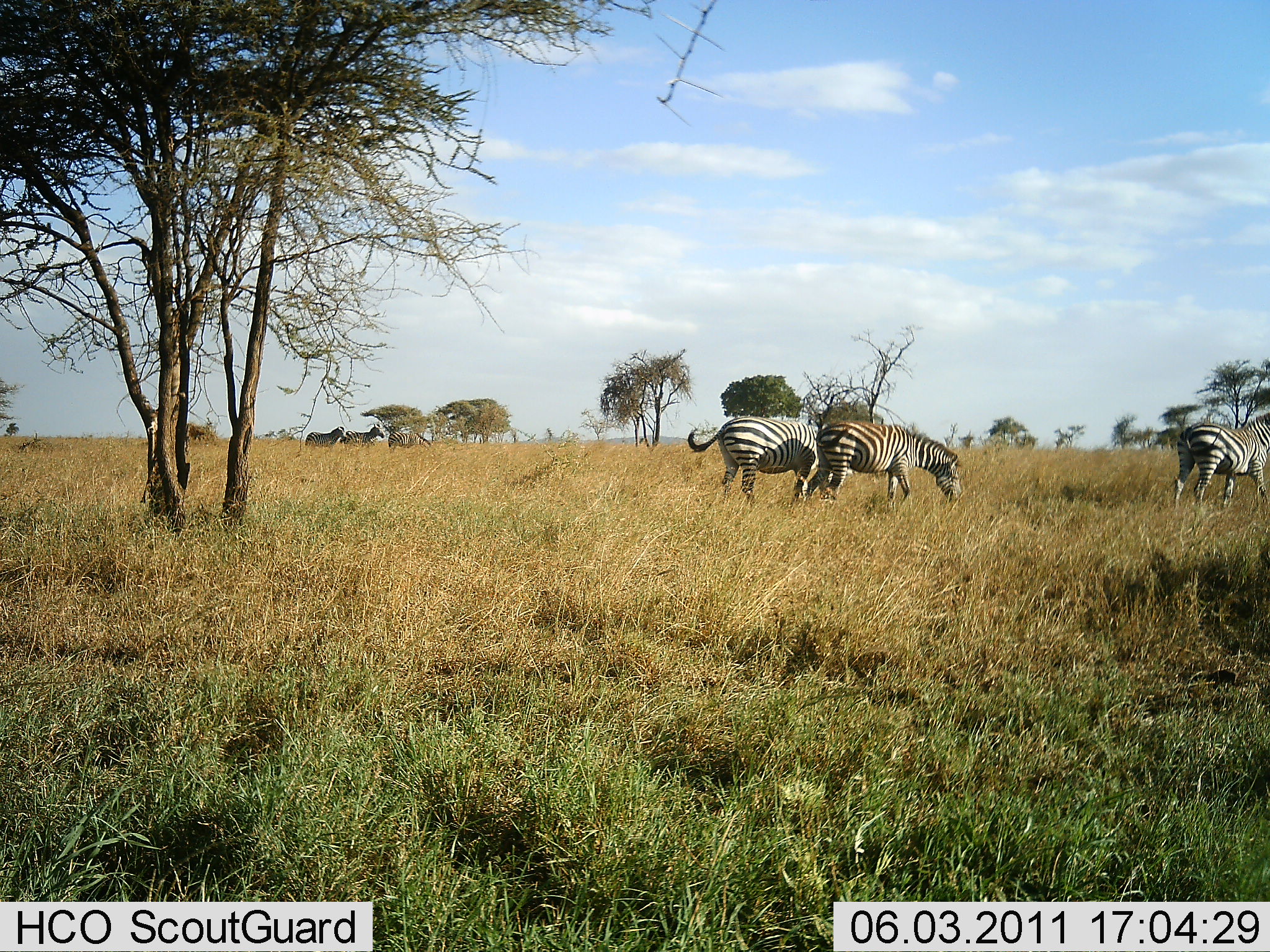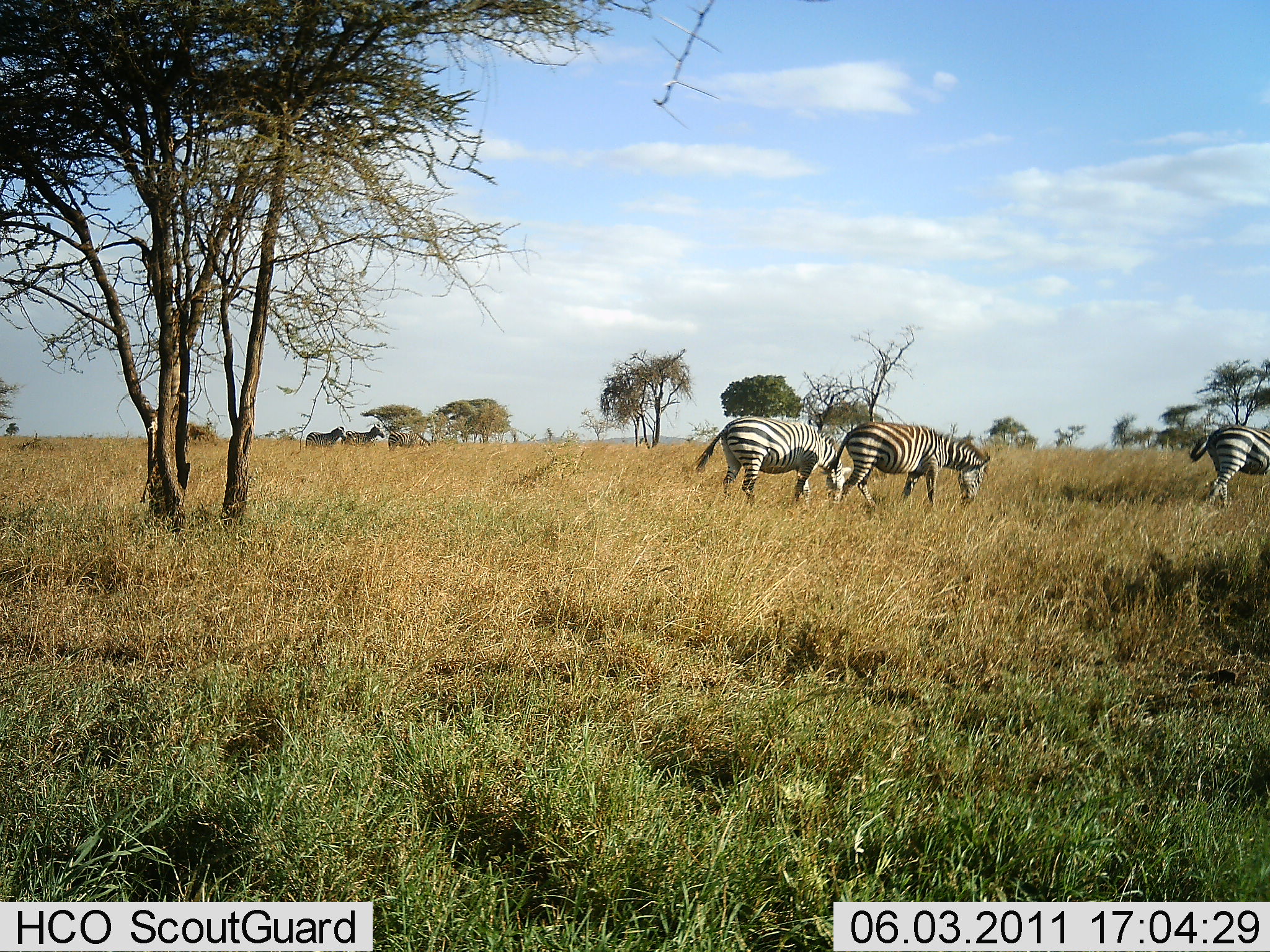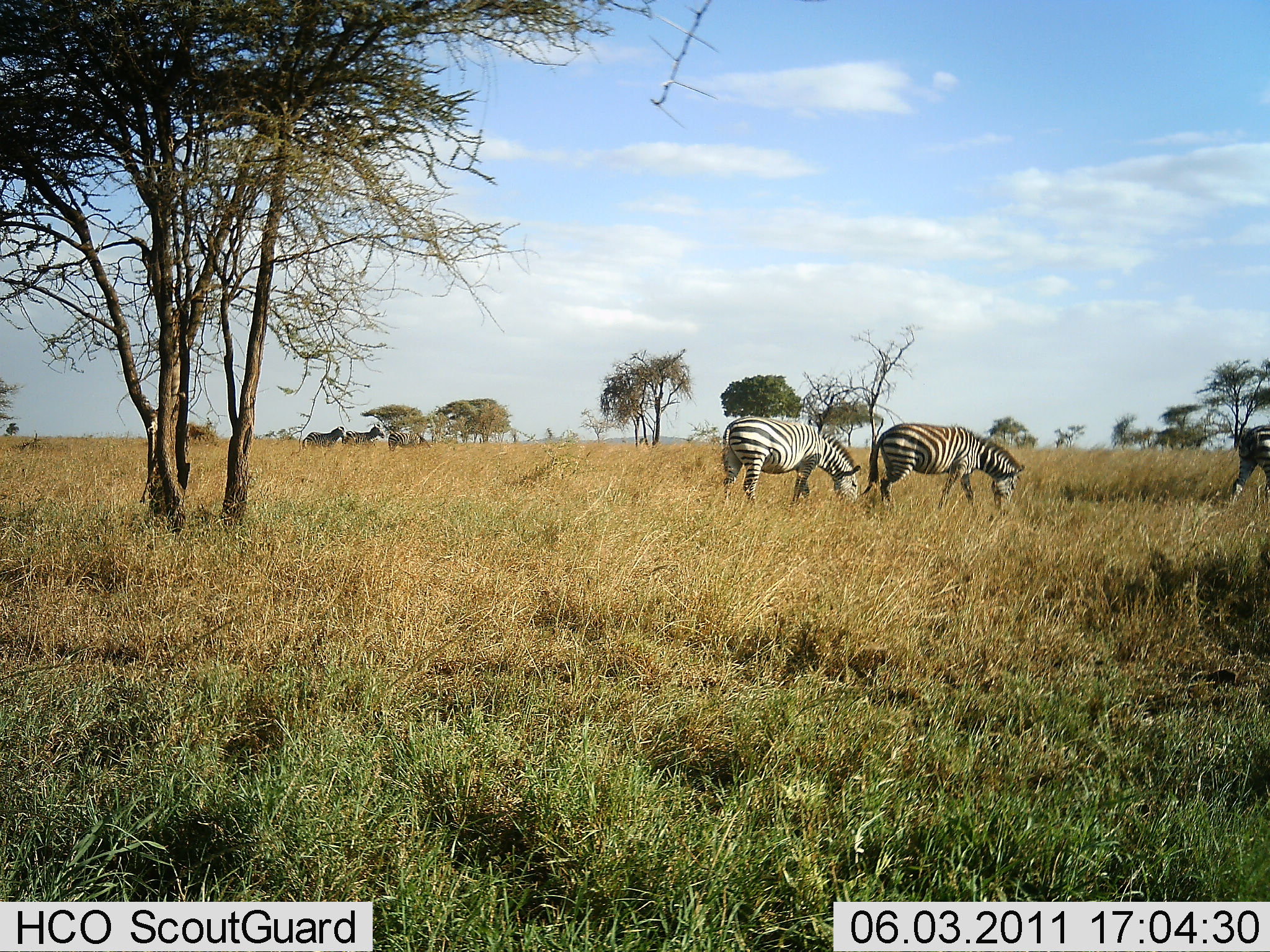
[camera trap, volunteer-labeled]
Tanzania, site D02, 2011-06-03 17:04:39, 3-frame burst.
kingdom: Animalia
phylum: Chordata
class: Mammalia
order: Perissodactyla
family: Equidae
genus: Equus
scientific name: Equus quagga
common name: plains zebra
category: zebra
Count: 5.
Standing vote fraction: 54%.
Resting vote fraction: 0%.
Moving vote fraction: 54%.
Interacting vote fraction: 0%.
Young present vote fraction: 0%.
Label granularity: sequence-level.